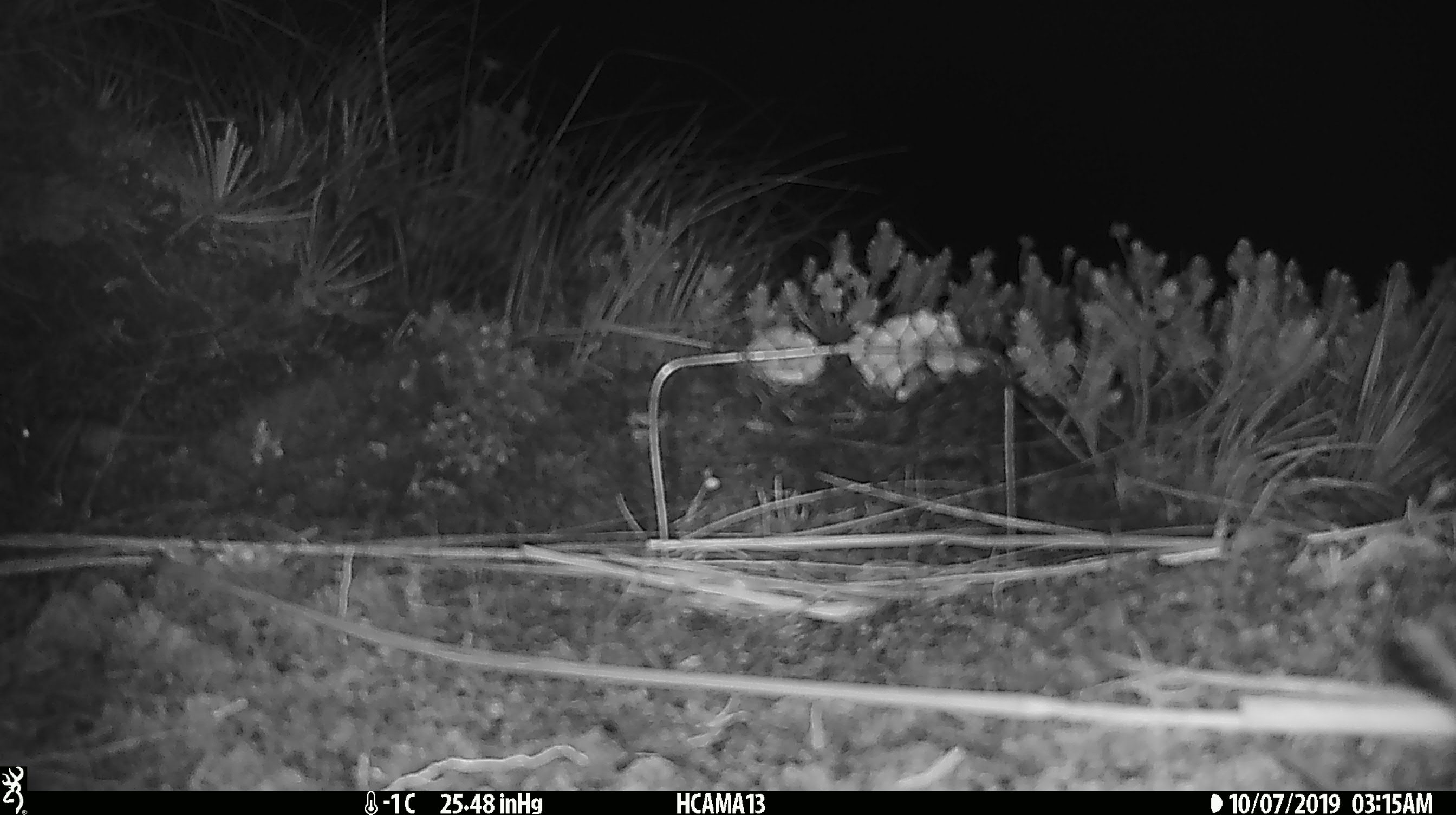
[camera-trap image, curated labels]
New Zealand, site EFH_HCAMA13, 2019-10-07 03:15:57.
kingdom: Animalia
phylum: Chordata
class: Mammalia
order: Rodentia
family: Muridae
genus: Mus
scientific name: Mus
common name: mouse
Mouse (Mus).